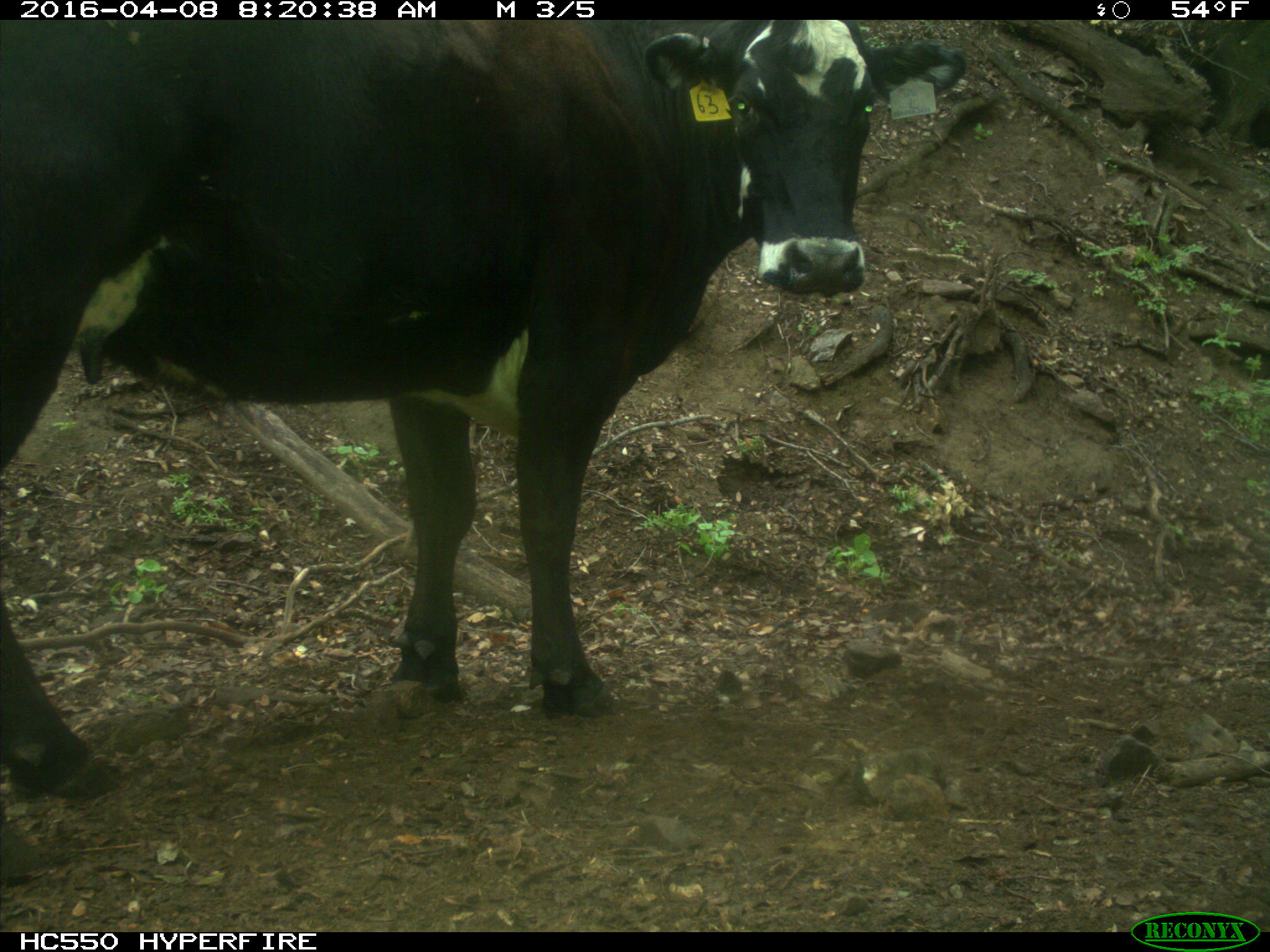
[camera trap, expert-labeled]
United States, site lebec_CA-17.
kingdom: Animalia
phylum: Chordata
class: Mammalia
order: Artiodactyla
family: Bovidae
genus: Bos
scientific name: Bos taurus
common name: domestic cow